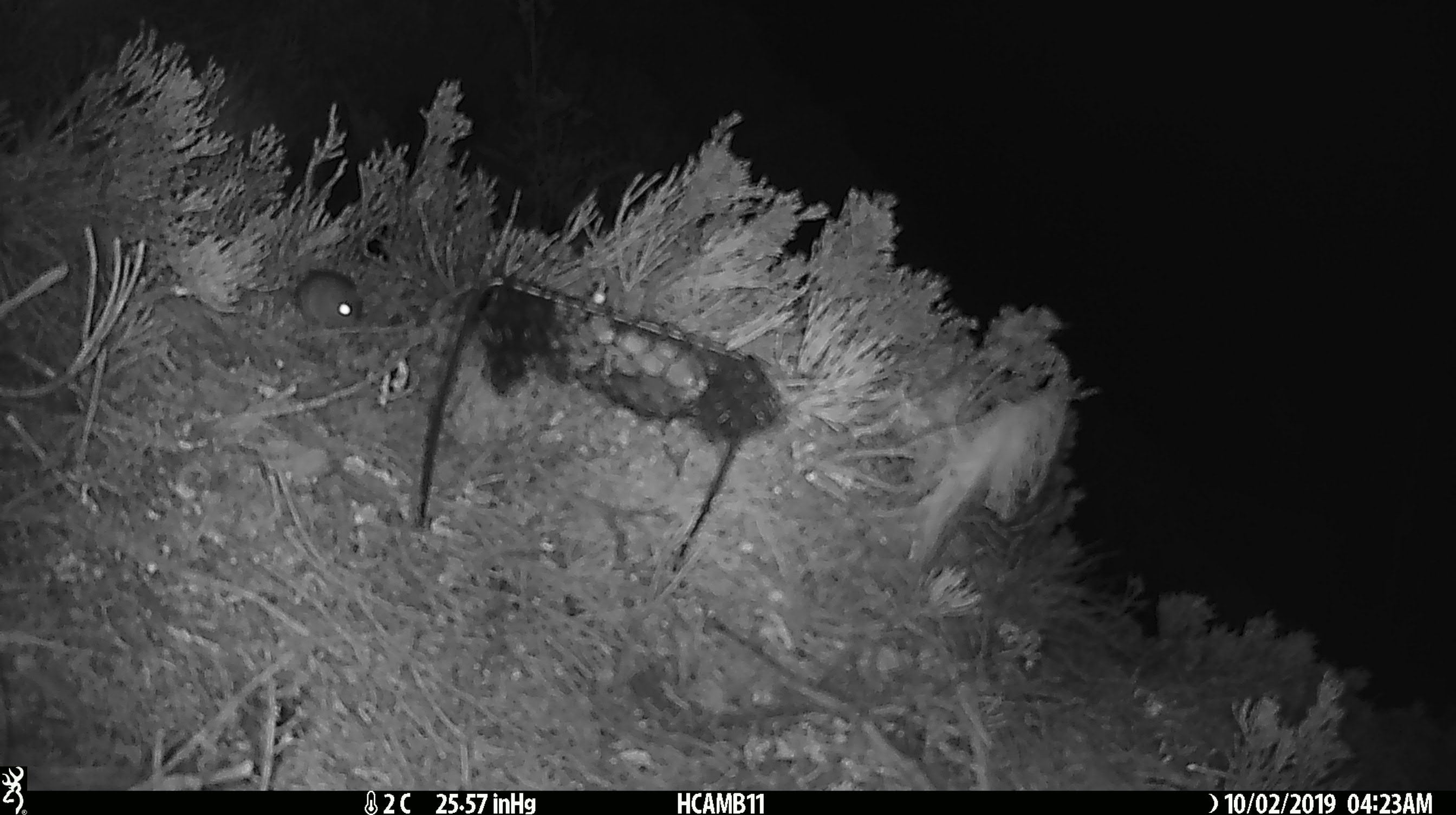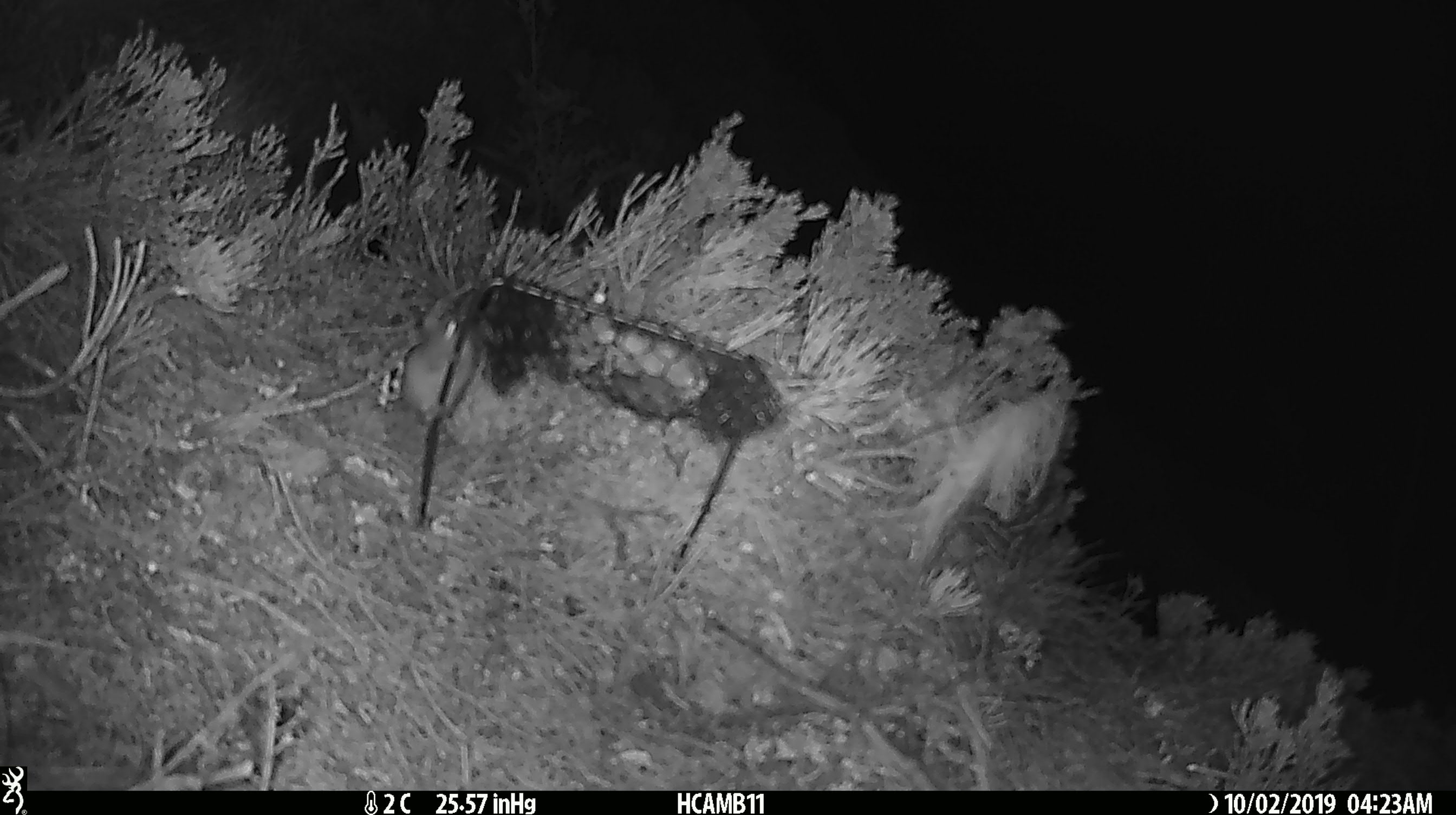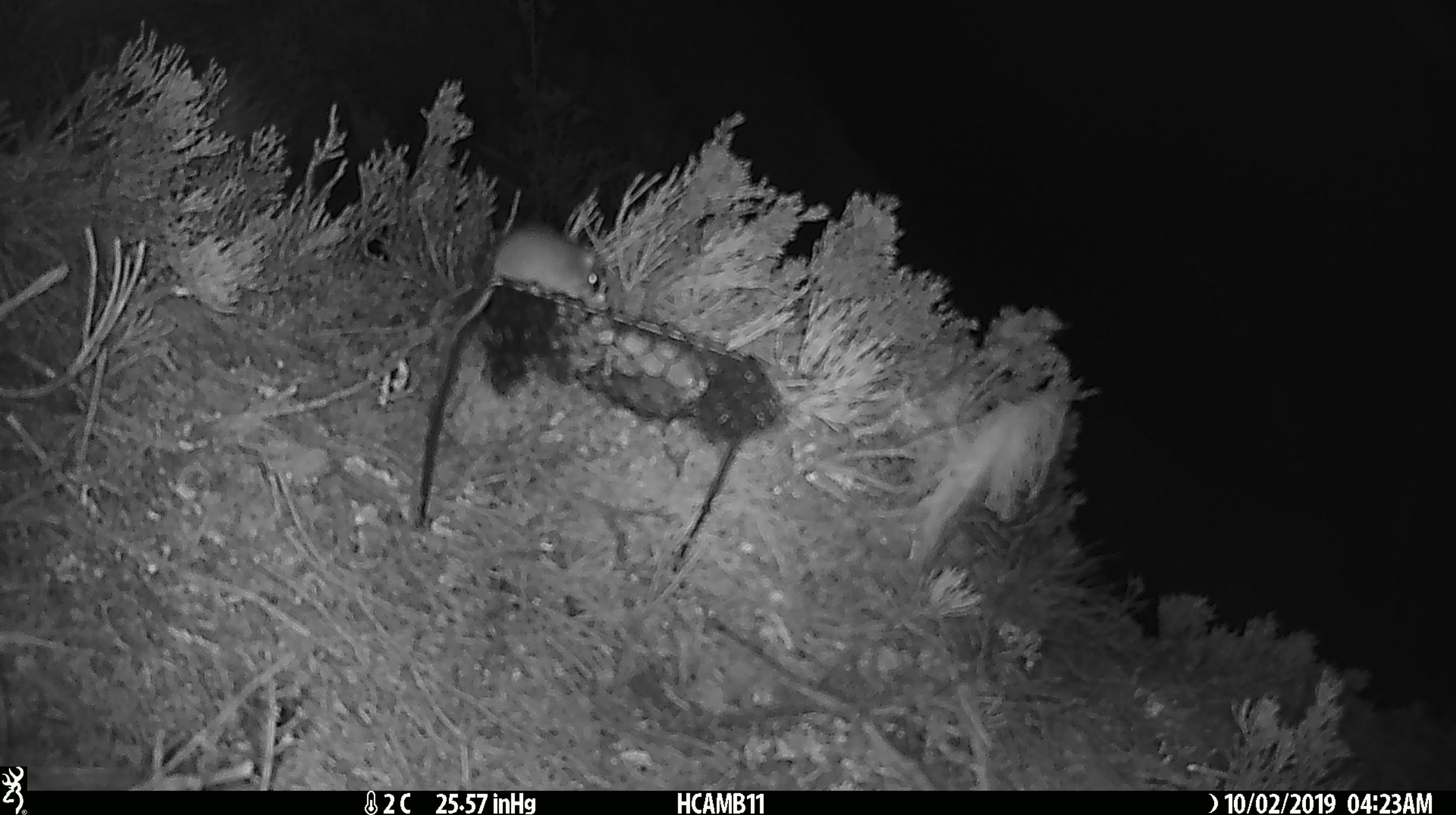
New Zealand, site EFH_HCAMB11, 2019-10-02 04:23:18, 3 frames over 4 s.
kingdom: Animalia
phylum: Chordata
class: Mammalia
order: Rodentia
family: Muridae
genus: Mus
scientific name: Mus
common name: mouse